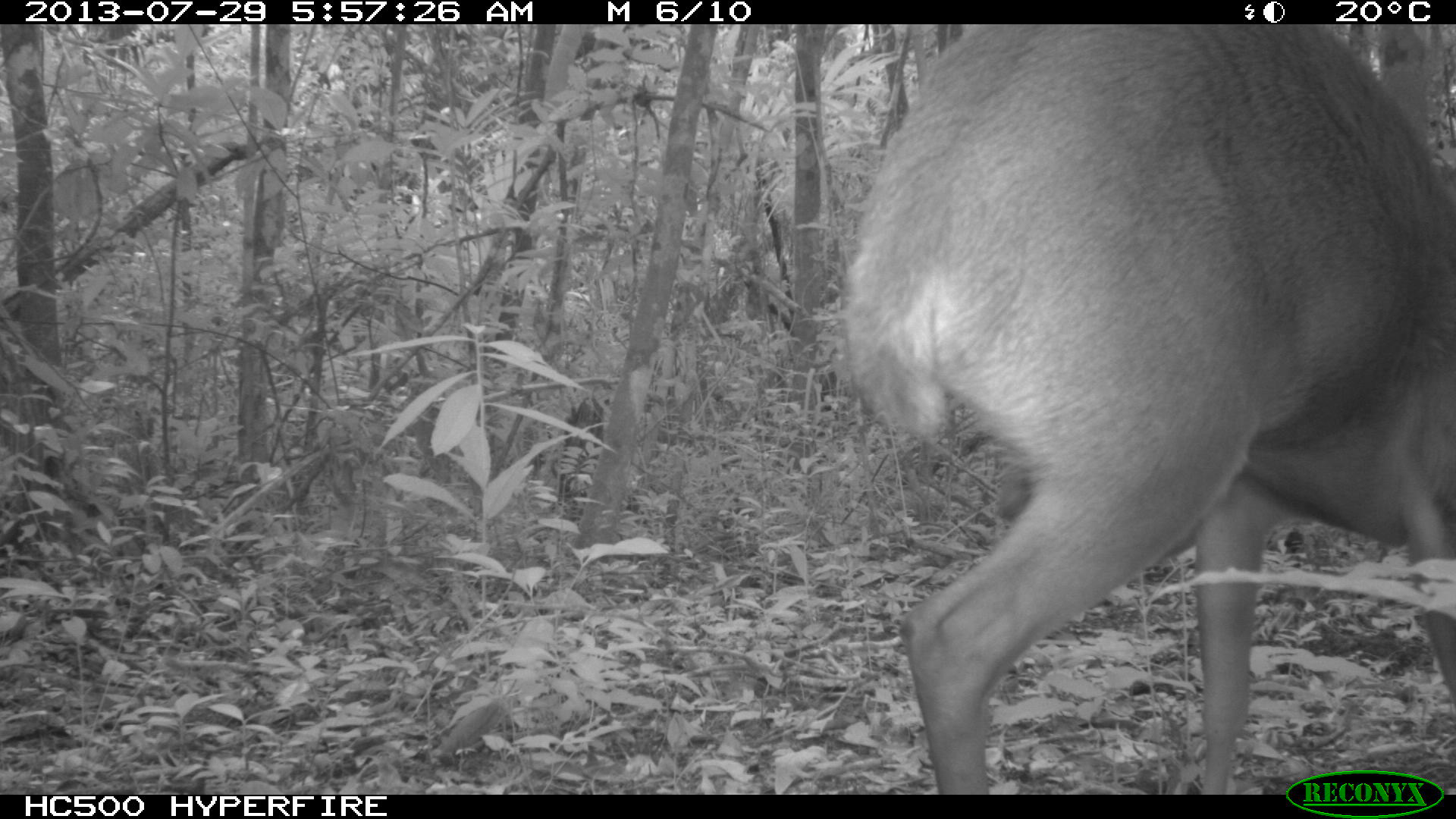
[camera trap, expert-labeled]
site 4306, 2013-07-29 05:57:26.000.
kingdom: Animalia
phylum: Chordata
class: Mammalia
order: Artiodactyla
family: Cervidae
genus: Mazama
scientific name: Mazama temama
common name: central american red brocket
Mazama temama (central american red brocket), count 1, sex male.